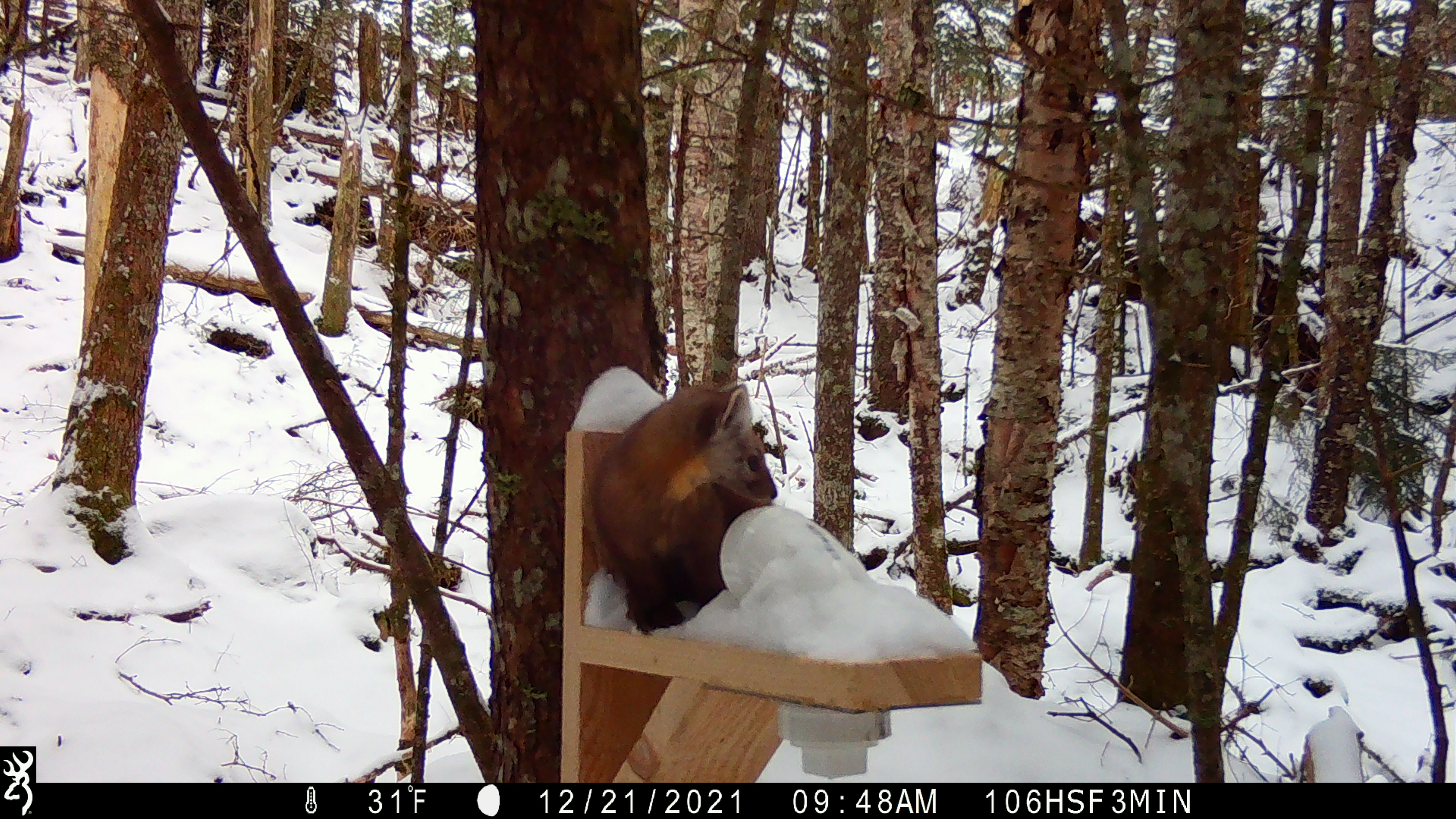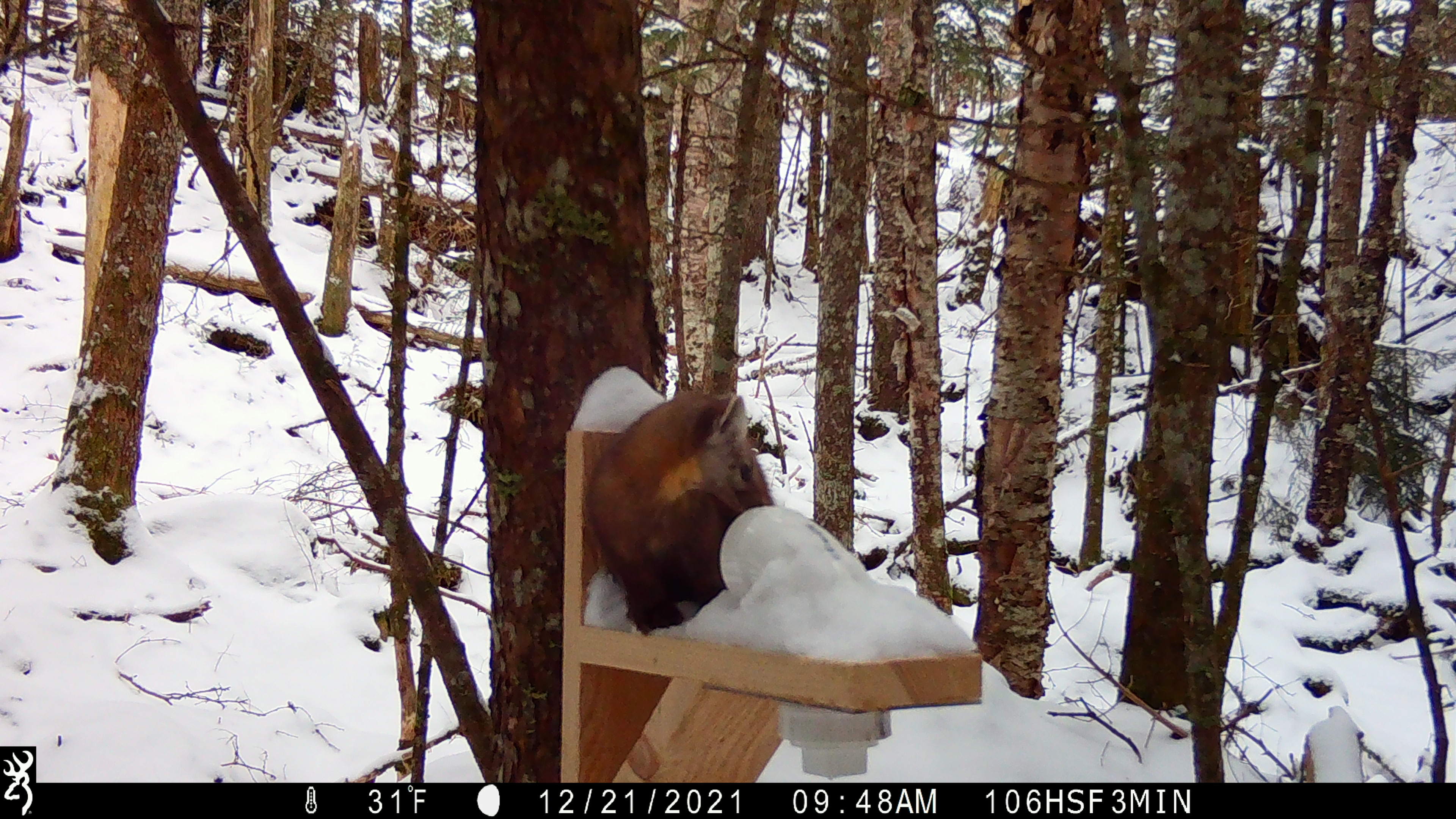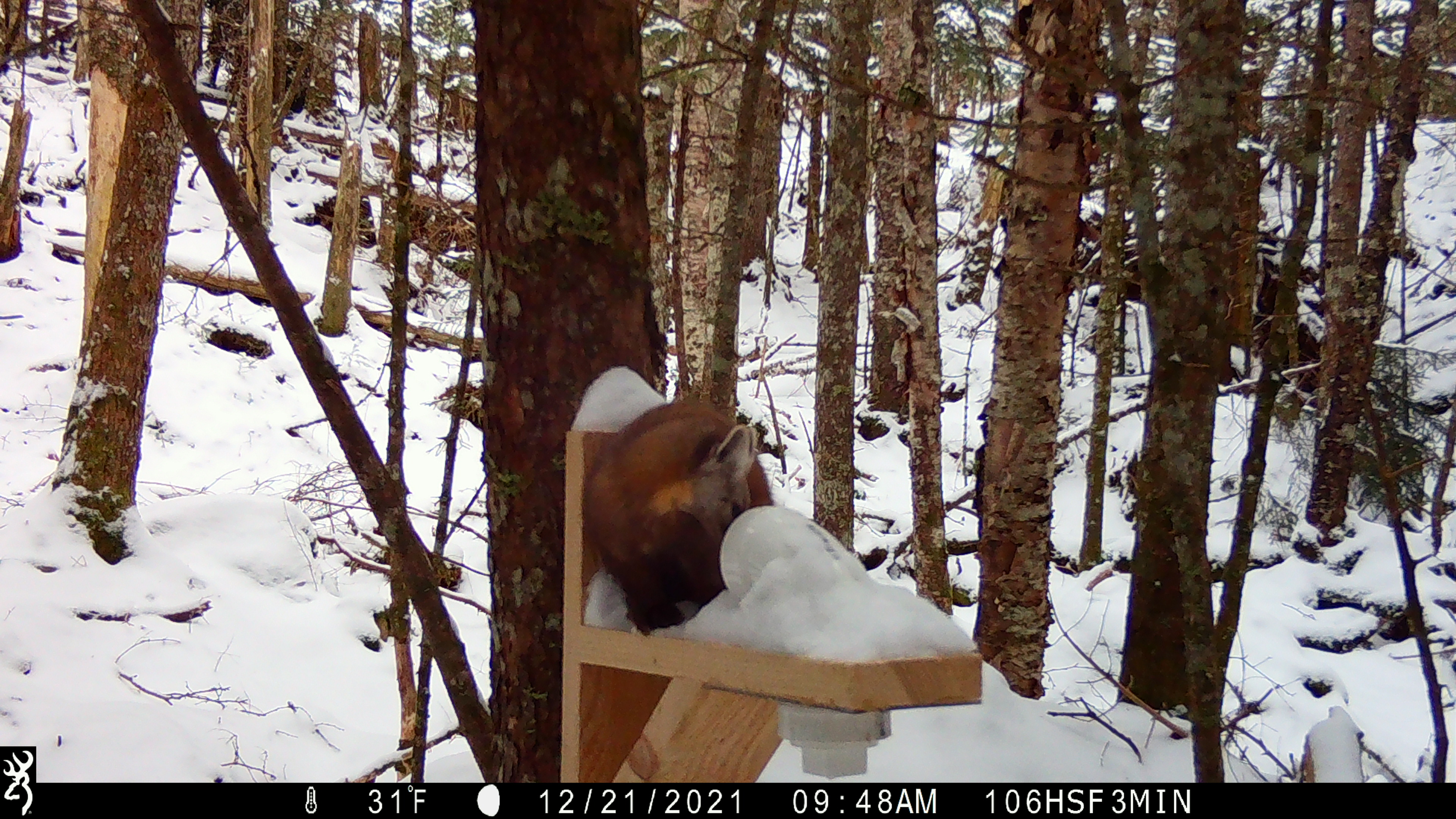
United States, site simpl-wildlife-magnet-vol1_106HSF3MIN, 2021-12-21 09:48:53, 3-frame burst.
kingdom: Animalia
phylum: Chordata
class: Mammalia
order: Carnivora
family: Mustelidae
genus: Martes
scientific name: Martes americana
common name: american marten